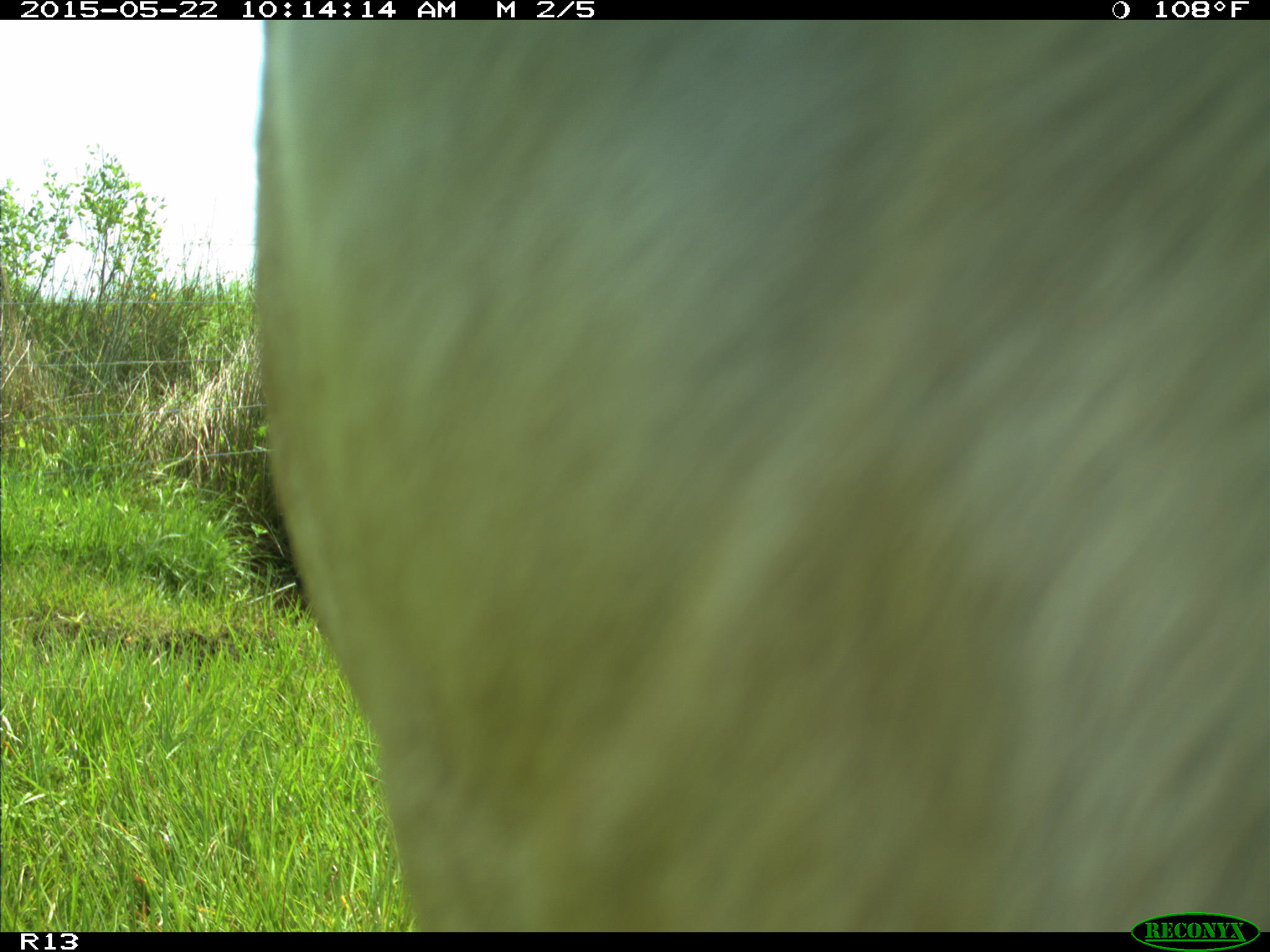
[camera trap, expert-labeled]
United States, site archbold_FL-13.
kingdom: Animalia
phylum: Chordata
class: Mammalia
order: Artiodactyla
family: Bovidae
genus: Bos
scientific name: Bos taurus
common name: domestic cow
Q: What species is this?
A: Bos taurus (domestic cow).